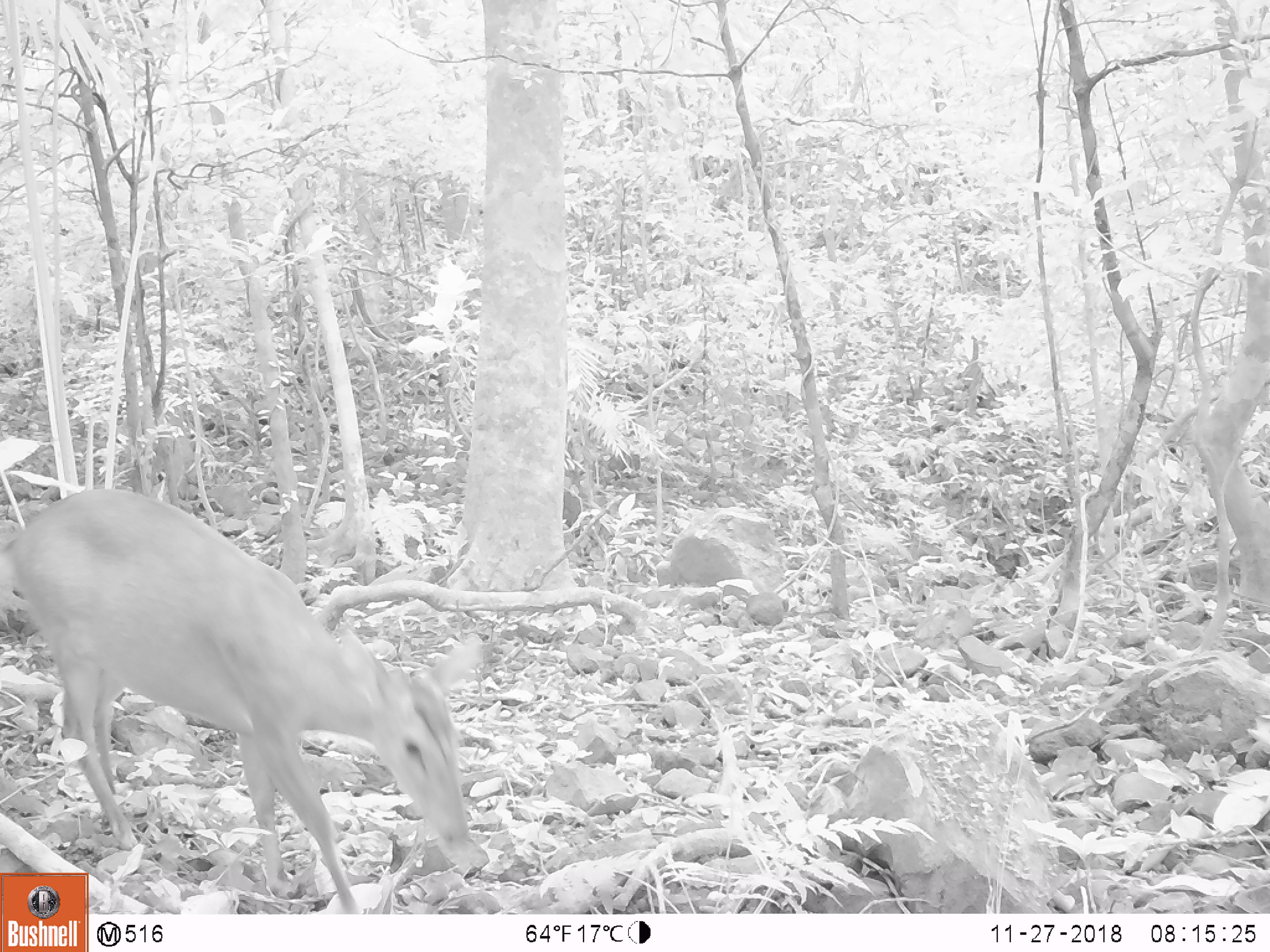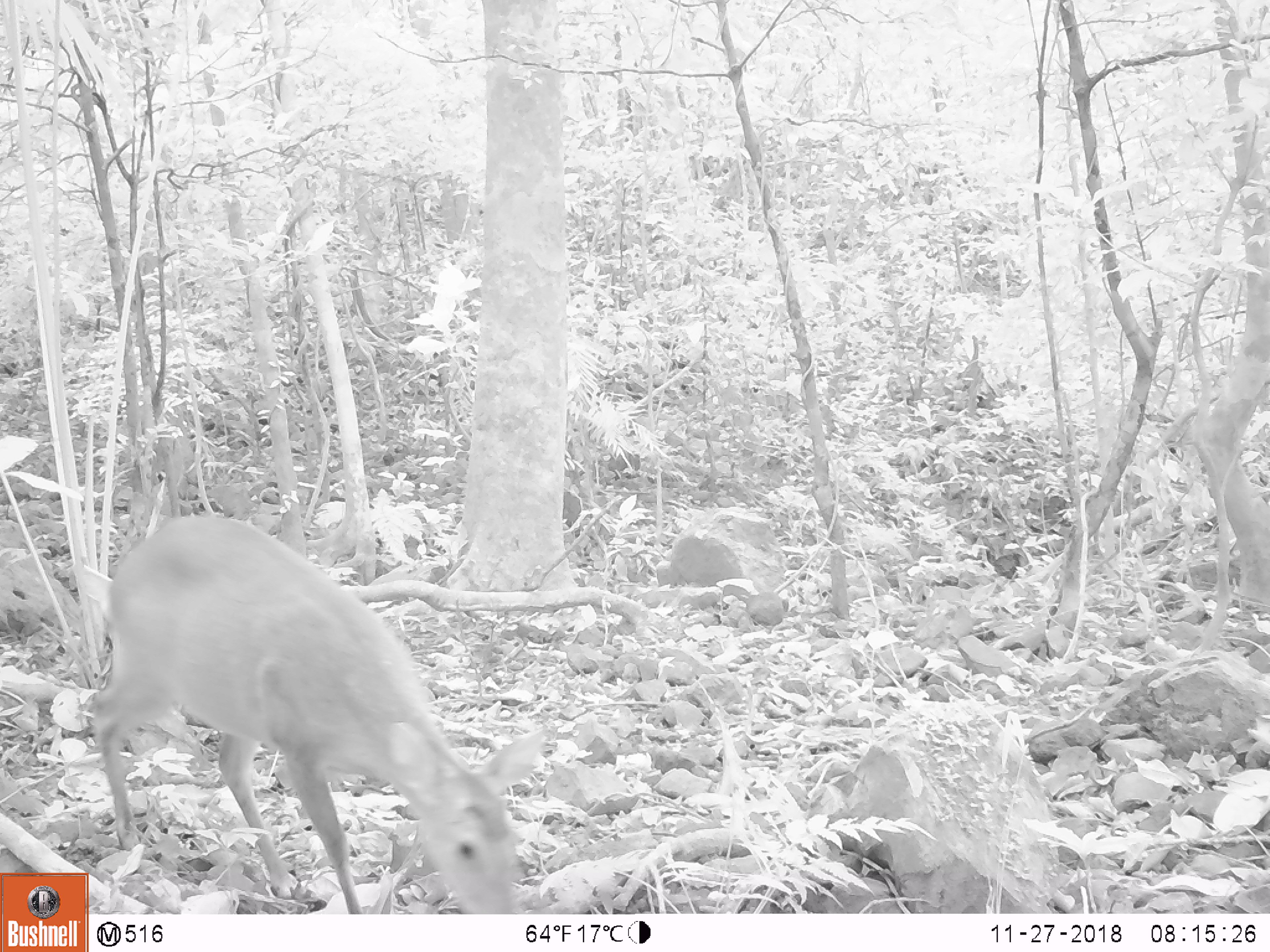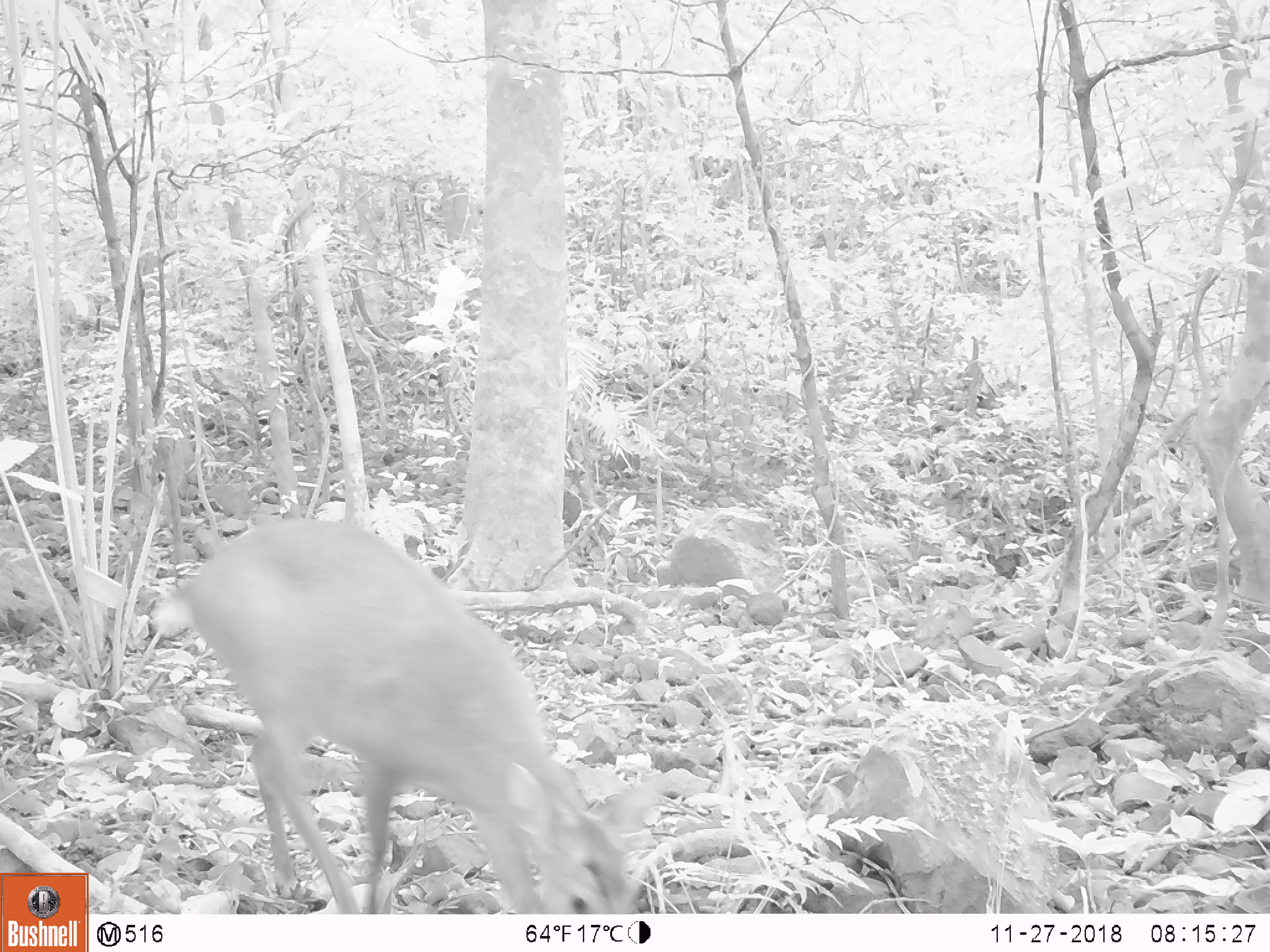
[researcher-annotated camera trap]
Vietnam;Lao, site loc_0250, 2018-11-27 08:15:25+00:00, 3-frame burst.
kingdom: Animalia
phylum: Chordata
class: Mammalia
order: Artiodactyla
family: Cervidae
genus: Muntiacus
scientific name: Muntiacus vuquangensis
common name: large-antlered muntjac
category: large antlered muntjac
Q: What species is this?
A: Large antlered muntjac (large-antlered muntjac) (Muntiacus vuquangensis).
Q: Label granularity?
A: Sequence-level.